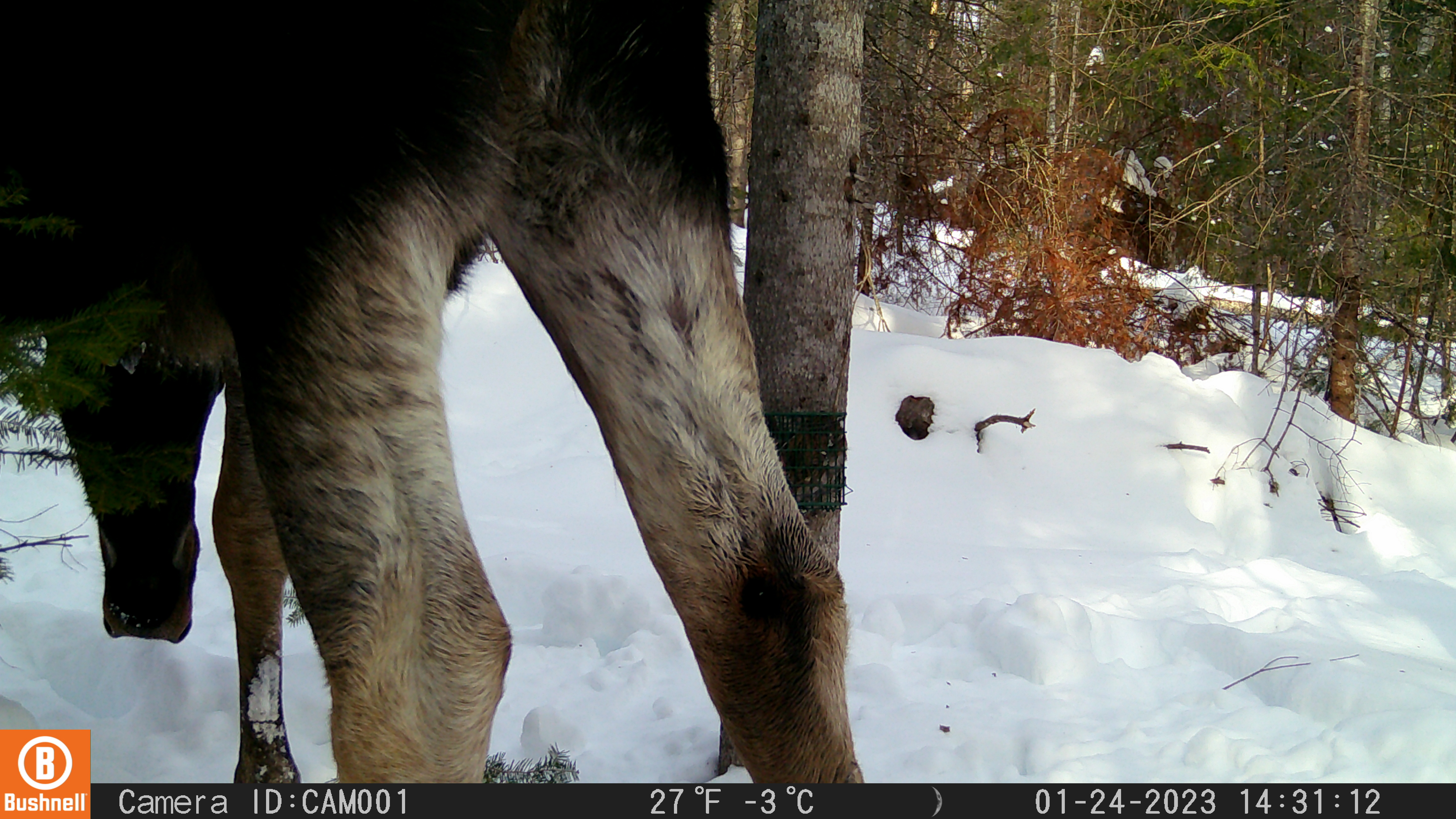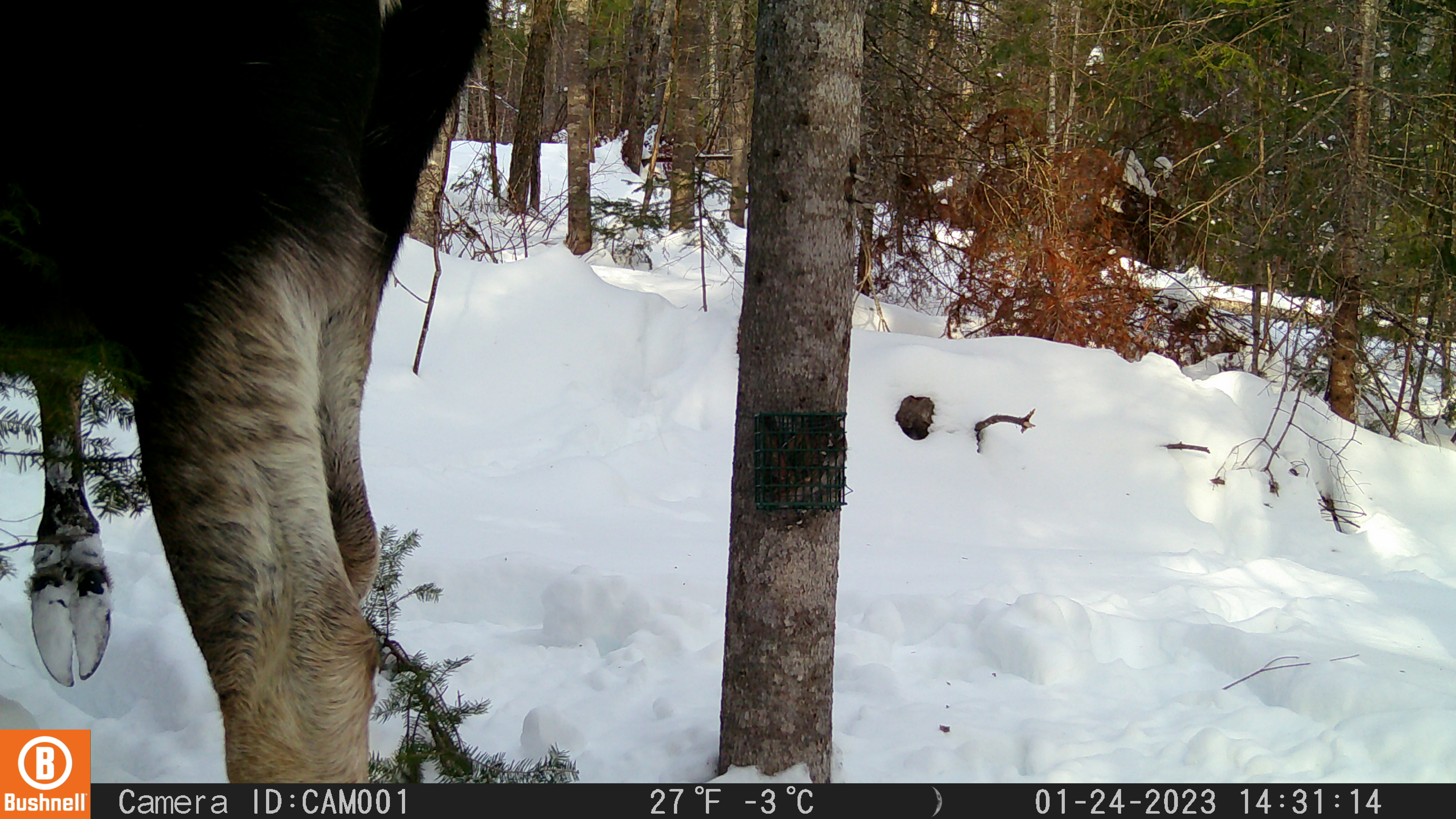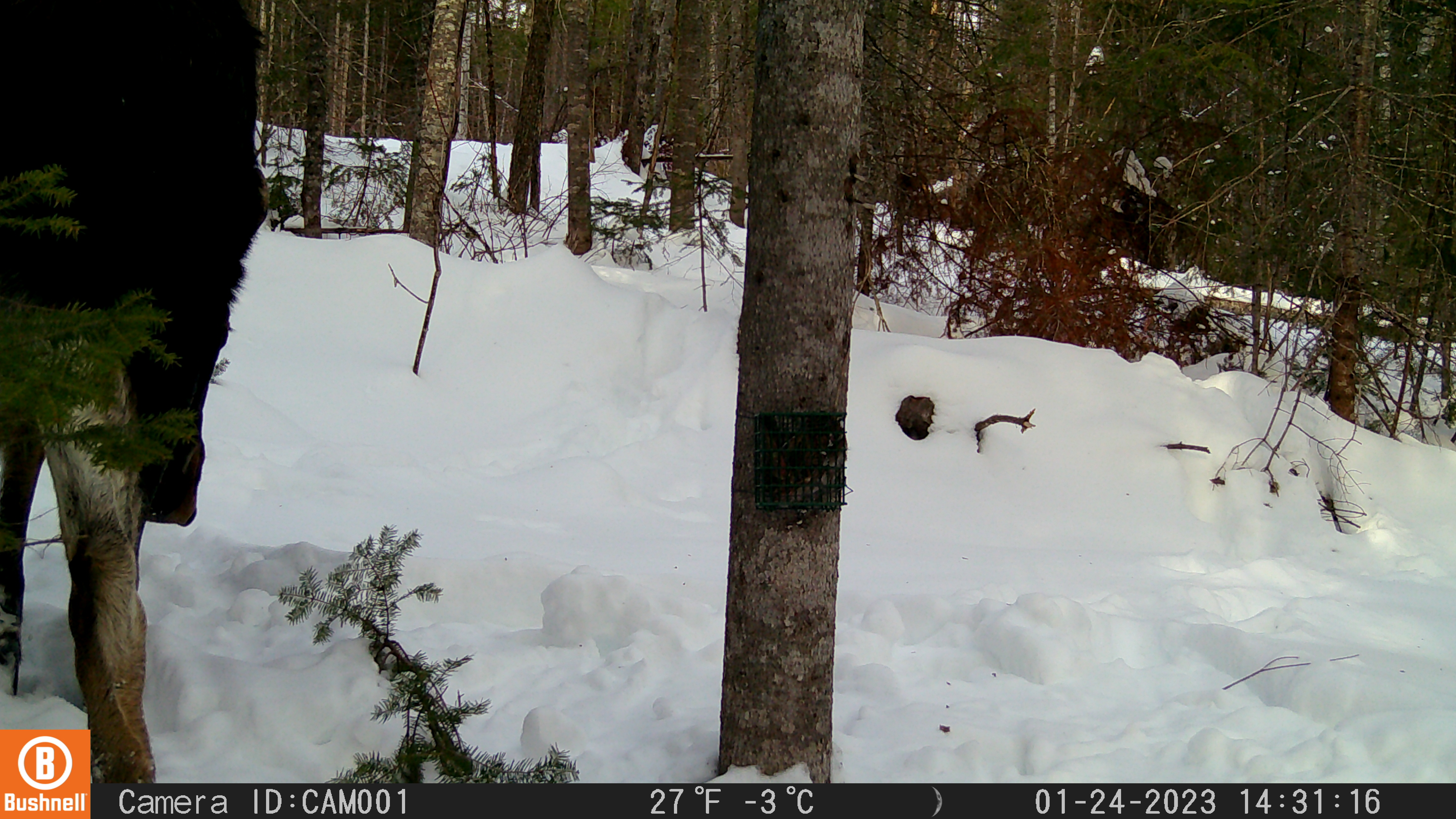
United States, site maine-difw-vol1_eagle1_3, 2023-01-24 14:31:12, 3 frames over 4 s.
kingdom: Animalia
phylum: Chordata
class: Mammalia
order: Artiodactyla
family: Cervidae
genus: Alces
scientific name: Alces alces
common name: moose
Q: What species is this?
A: Moose (Alces alces).